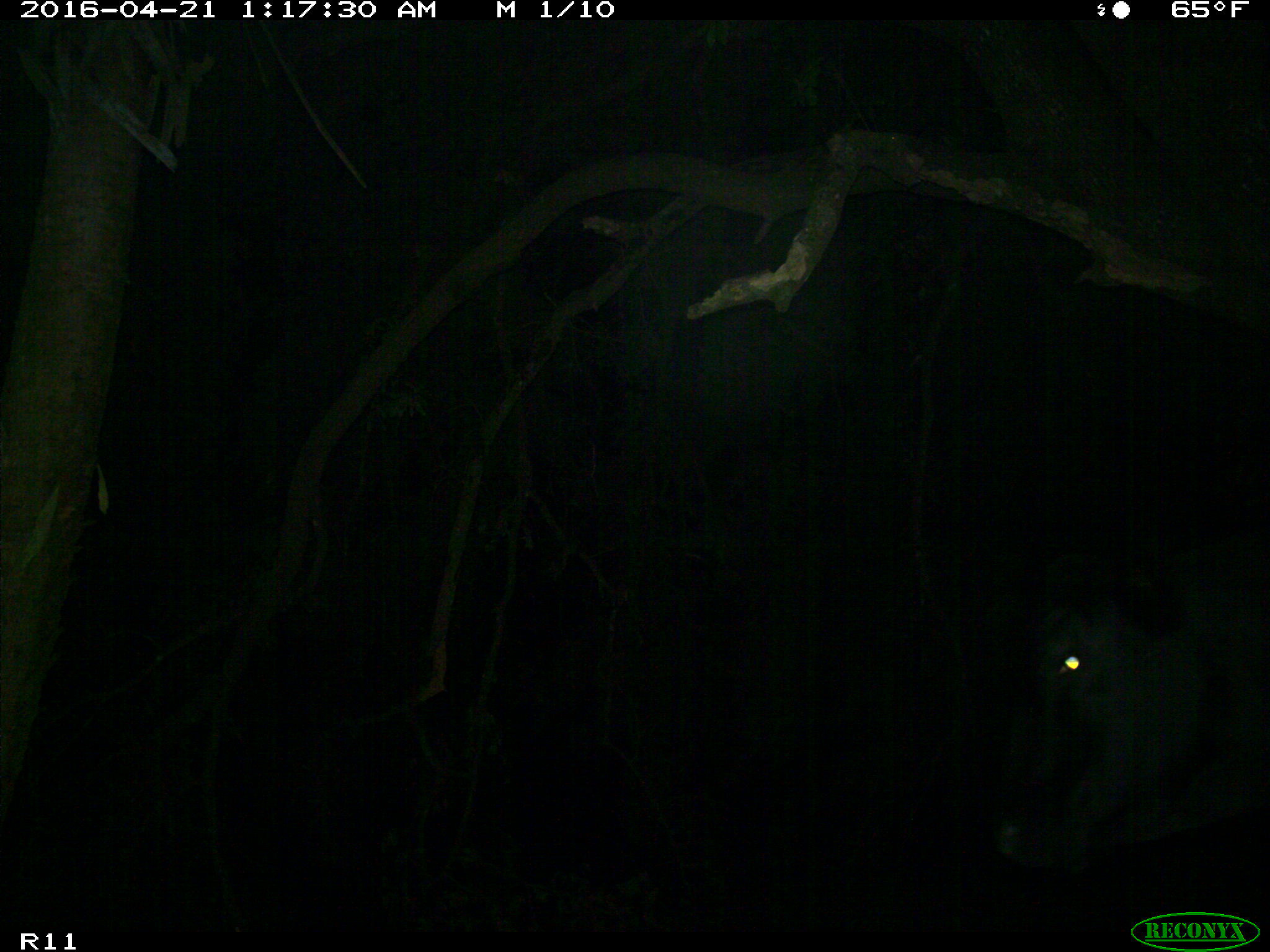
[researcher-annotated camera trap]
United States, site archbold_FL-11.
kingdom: Animalia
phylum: Chordata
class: Mammalia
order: Artiodactyla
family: Bovidae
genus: Bos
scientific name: Bos taurus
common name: domestic cow